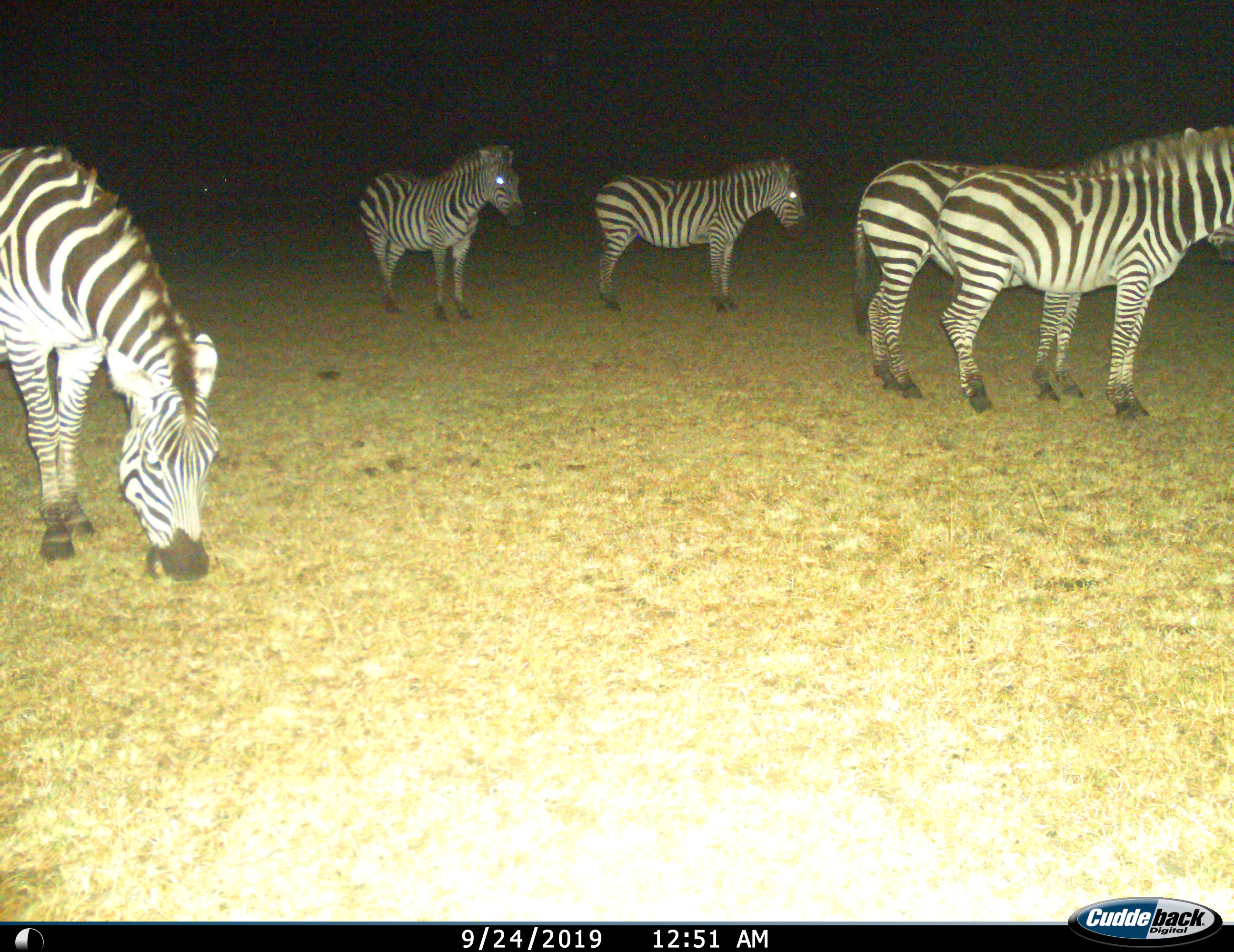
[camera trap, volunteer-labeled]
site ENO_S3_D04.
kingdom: Animalia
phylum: Chordata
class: Mammalia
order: Perissodactyla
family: Equidae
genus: Equus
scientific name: Equus quagga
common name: plains zebra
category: zebraplains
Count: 5.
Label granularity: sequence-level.